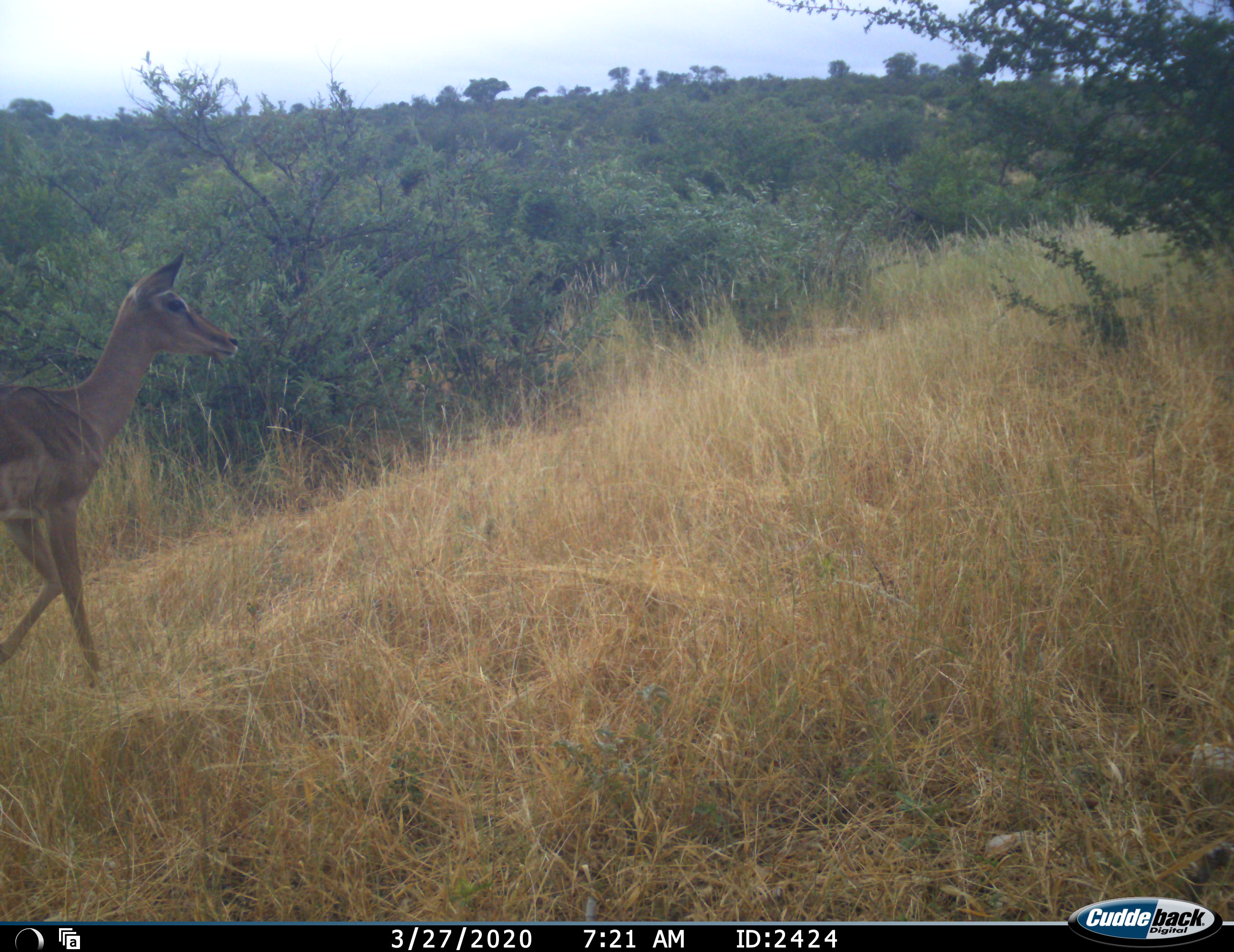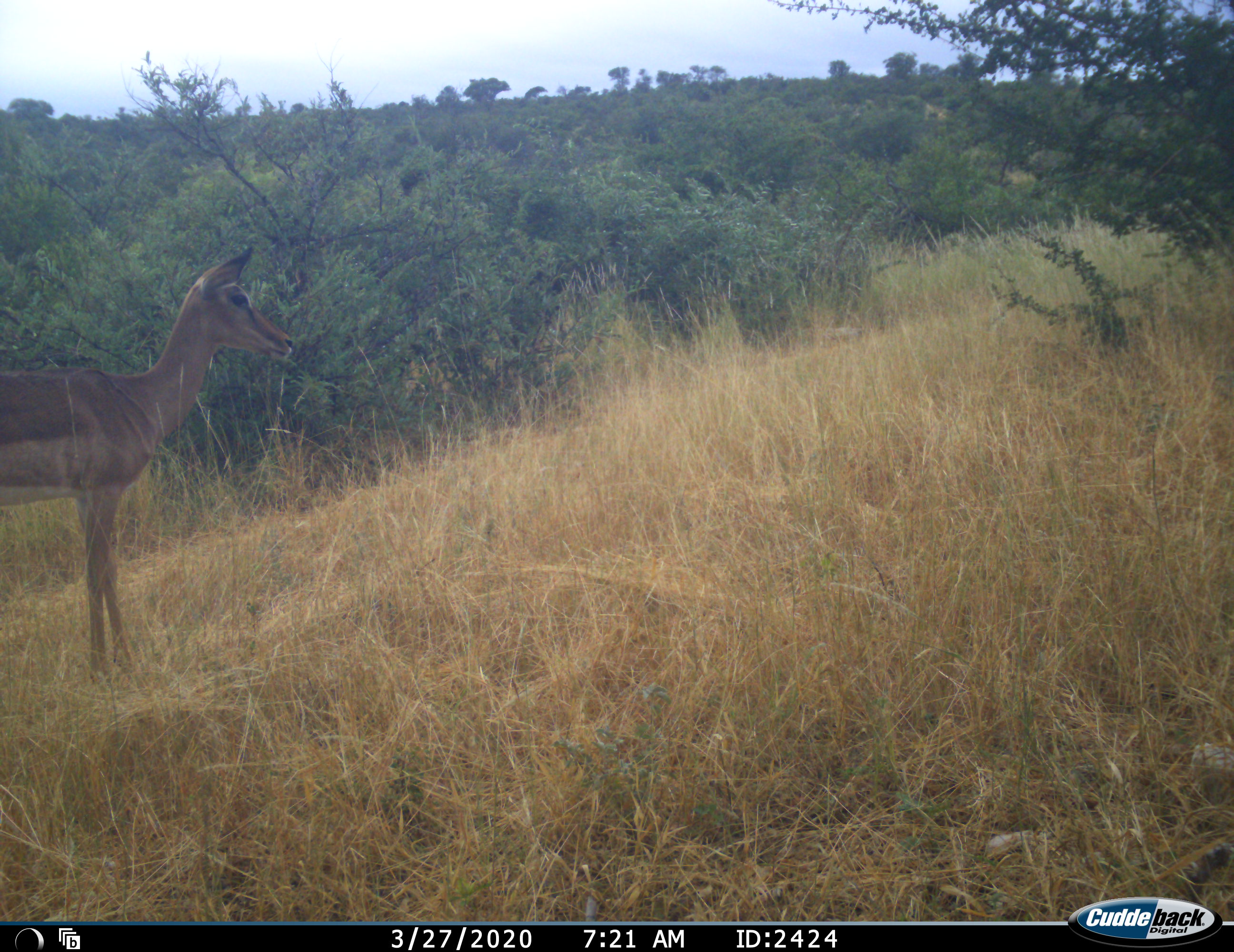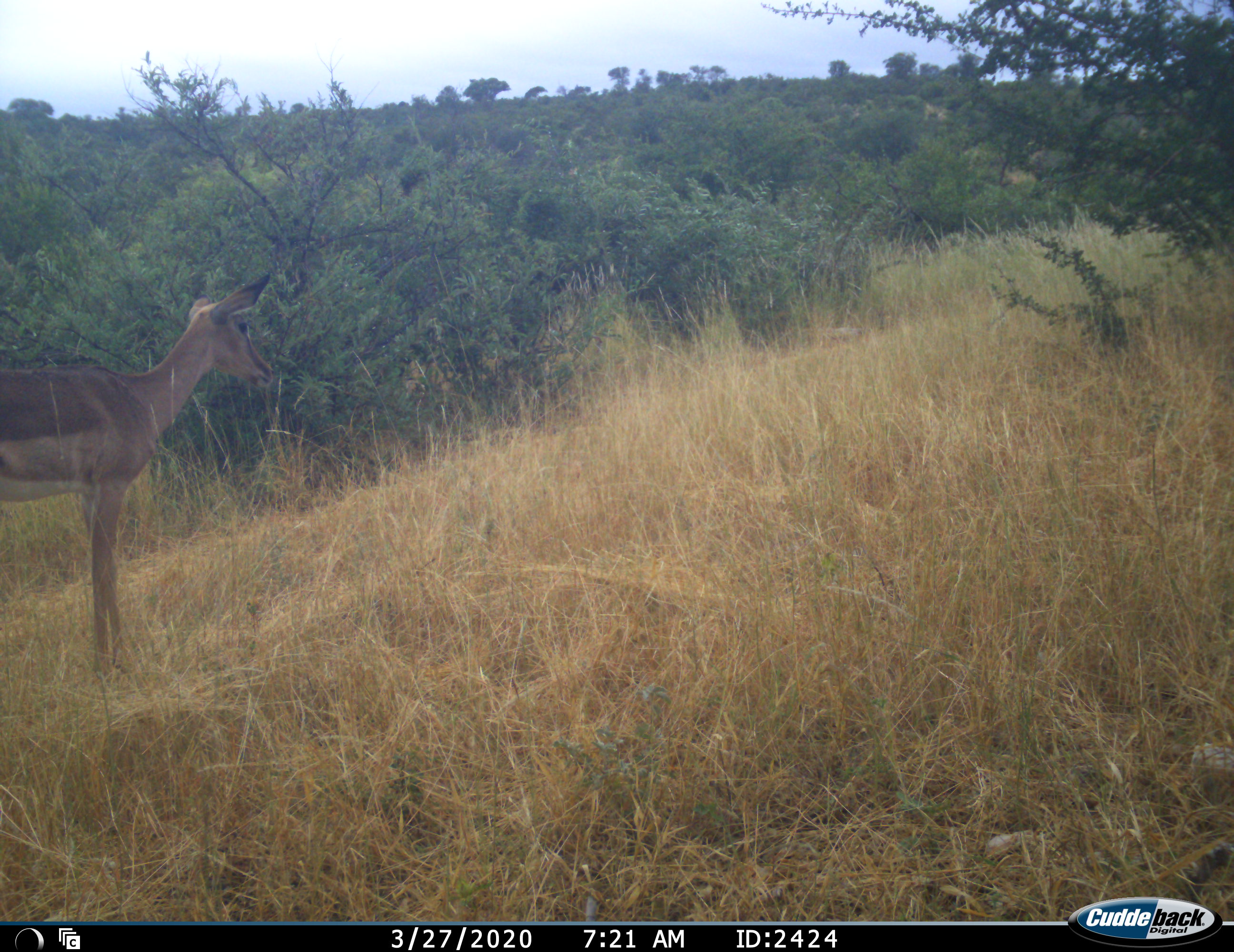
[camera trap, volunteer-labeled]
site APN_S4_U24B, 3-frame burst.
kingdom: Animalia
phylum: Chordata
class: Mammalia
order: Artiodactyla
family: Bovidae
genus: Aepyceros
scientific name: Aepyceros melampus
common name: impala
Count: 1.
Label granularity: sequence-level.